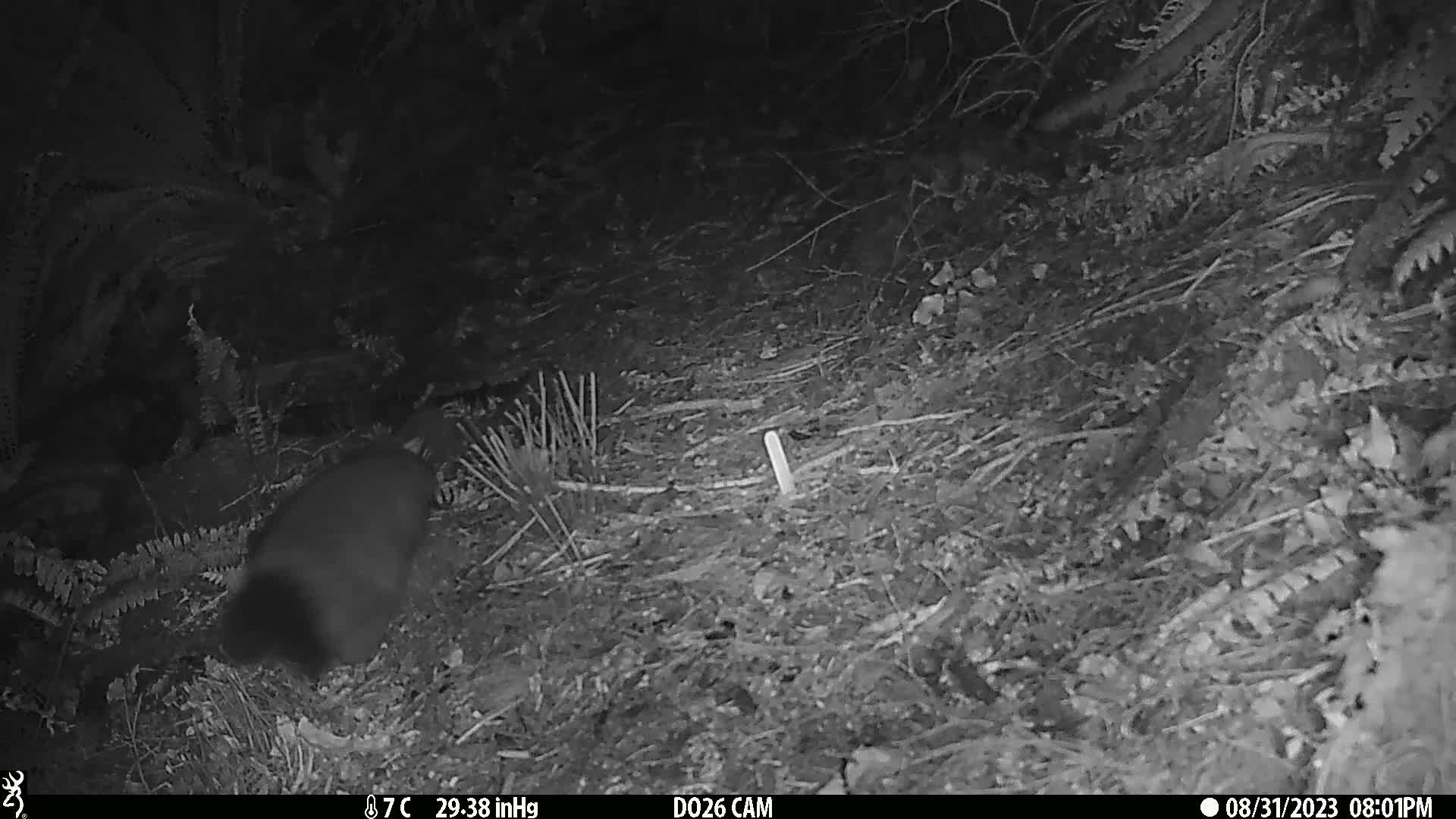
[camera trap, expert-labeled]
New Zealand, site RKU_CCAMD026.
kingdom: Animalia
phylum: Chordata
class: Mammalia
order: Diprotodontia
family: Phalangeridae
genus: Trichosurus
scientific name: Trichosurus vulpecula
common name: common brushtail possum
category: possum